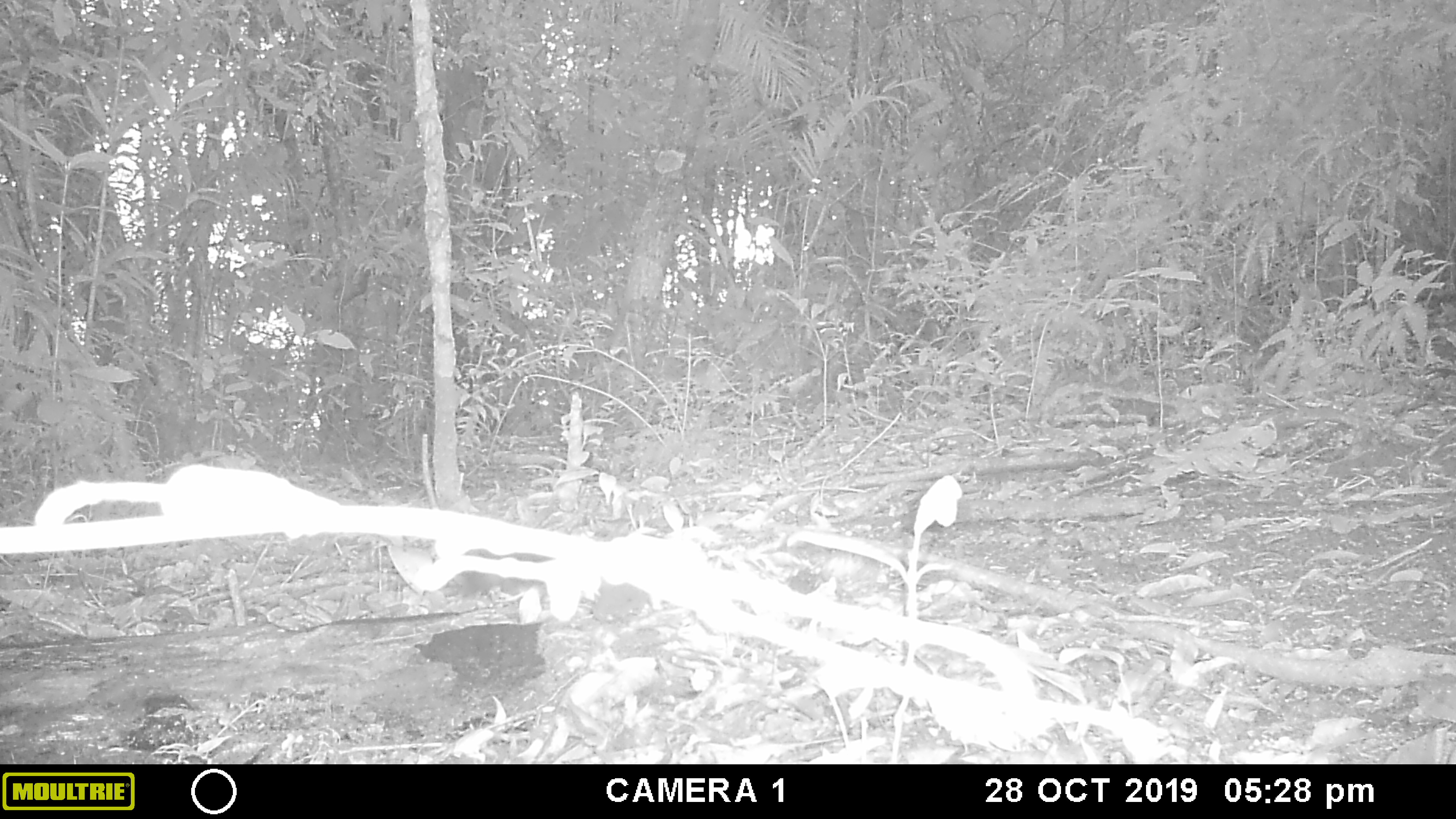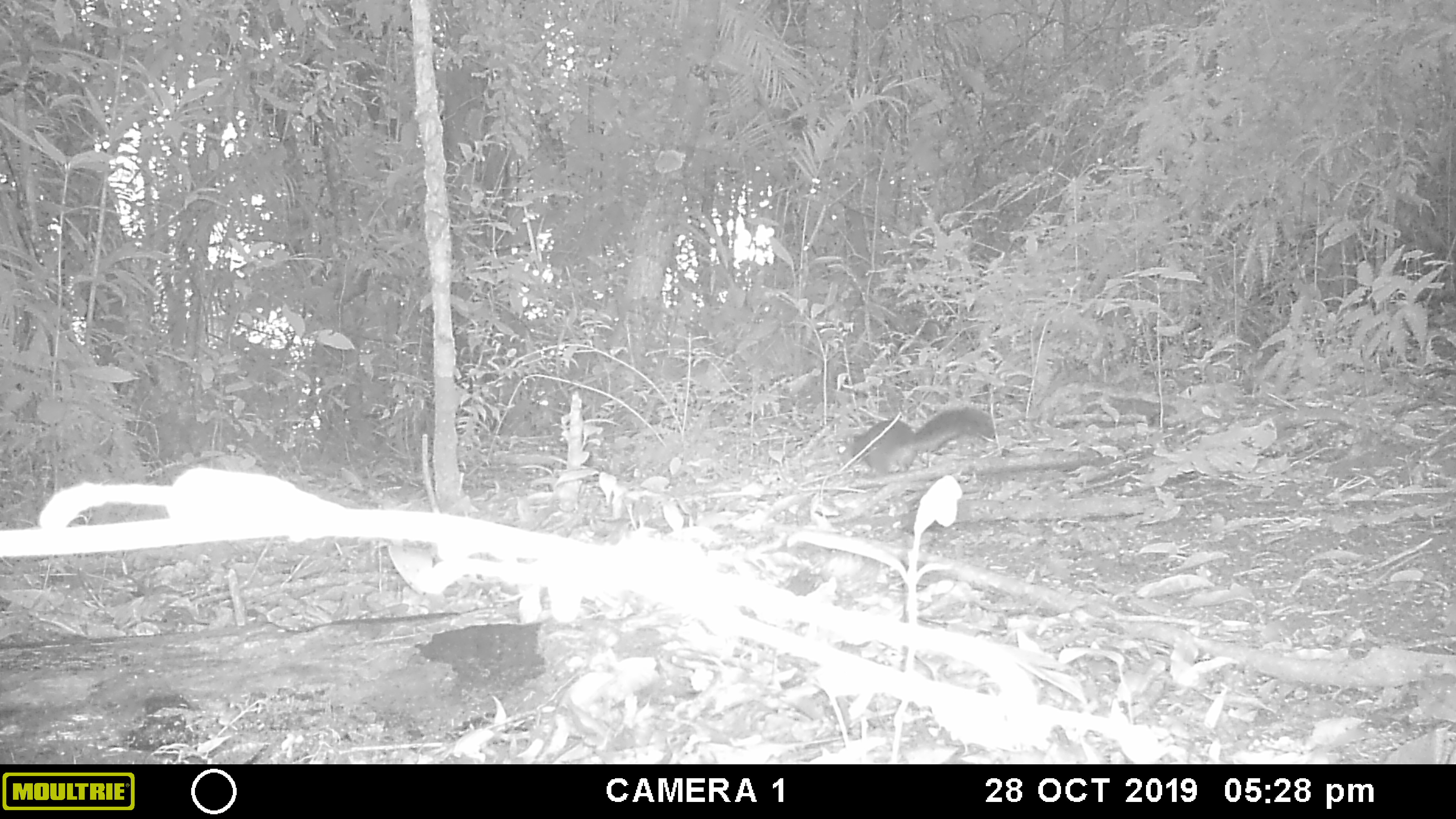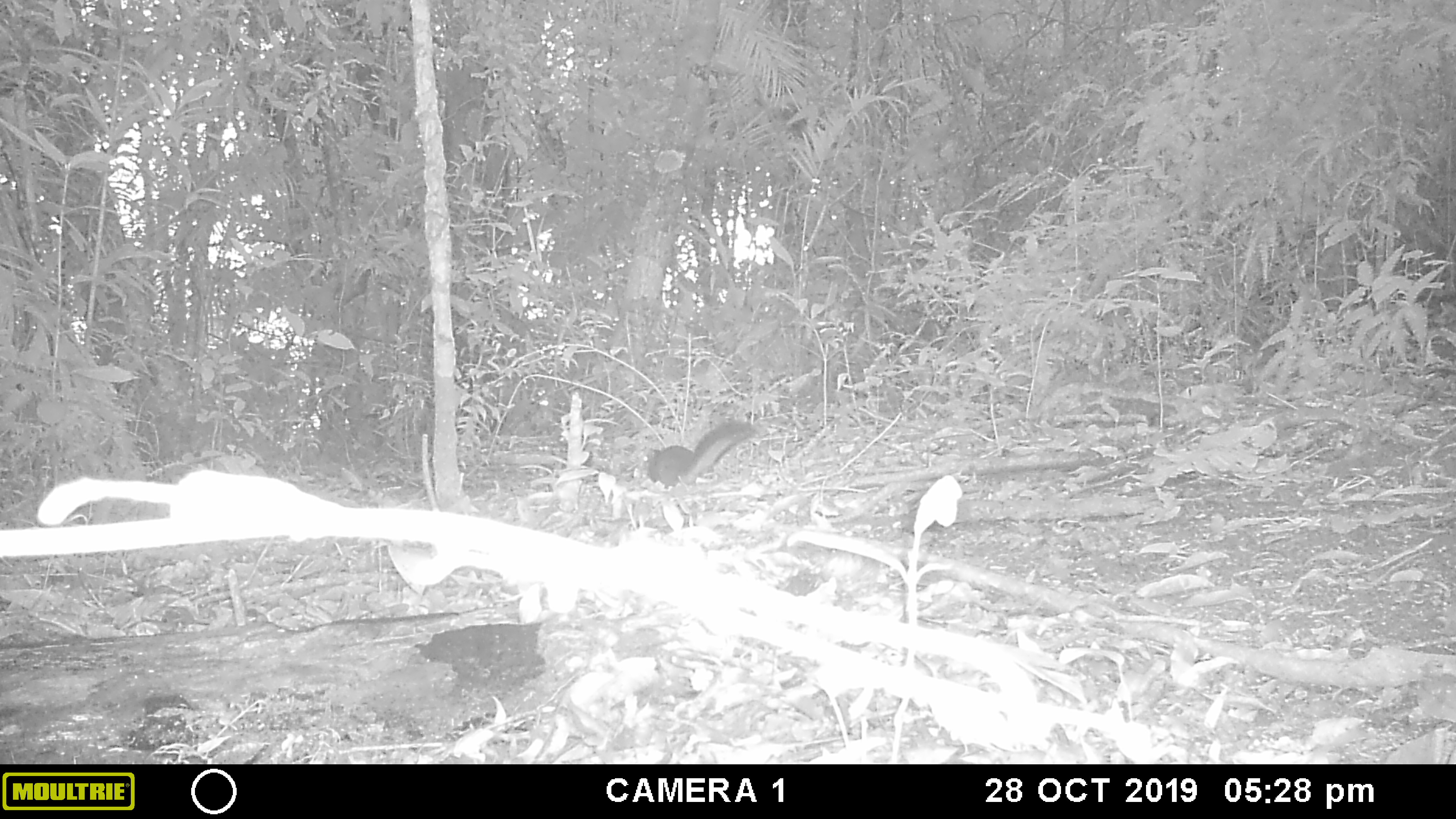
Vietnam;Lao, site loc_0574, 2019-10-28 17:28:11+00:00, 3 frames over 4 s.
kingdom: Animalia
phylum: Chordata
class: Mammalia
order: Rodentia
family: Sciuridae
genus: Dremomys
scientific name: Dremomys rufigenis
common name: red-cheeked squirrel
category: red cheeked squirrel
Red cheeked squirrel (red-cheeked squirrel) (Dremomys rufigenis). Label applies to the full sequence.